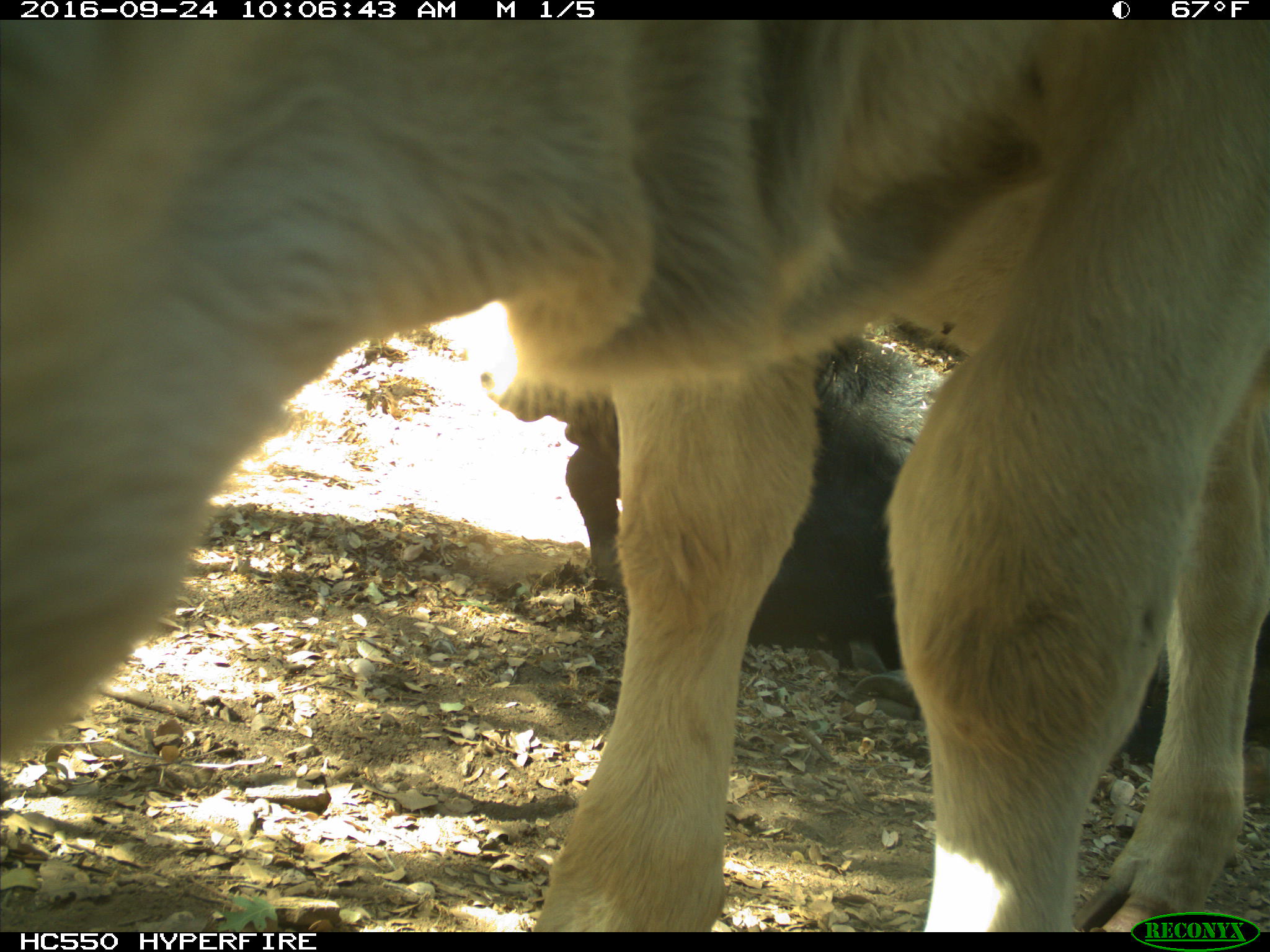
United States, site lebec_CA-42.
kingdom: Animalia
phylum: Chordata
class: Mammalia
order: Artiodactyla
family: Bovidae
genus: Bos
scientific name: Bos taurus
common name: domestic cow